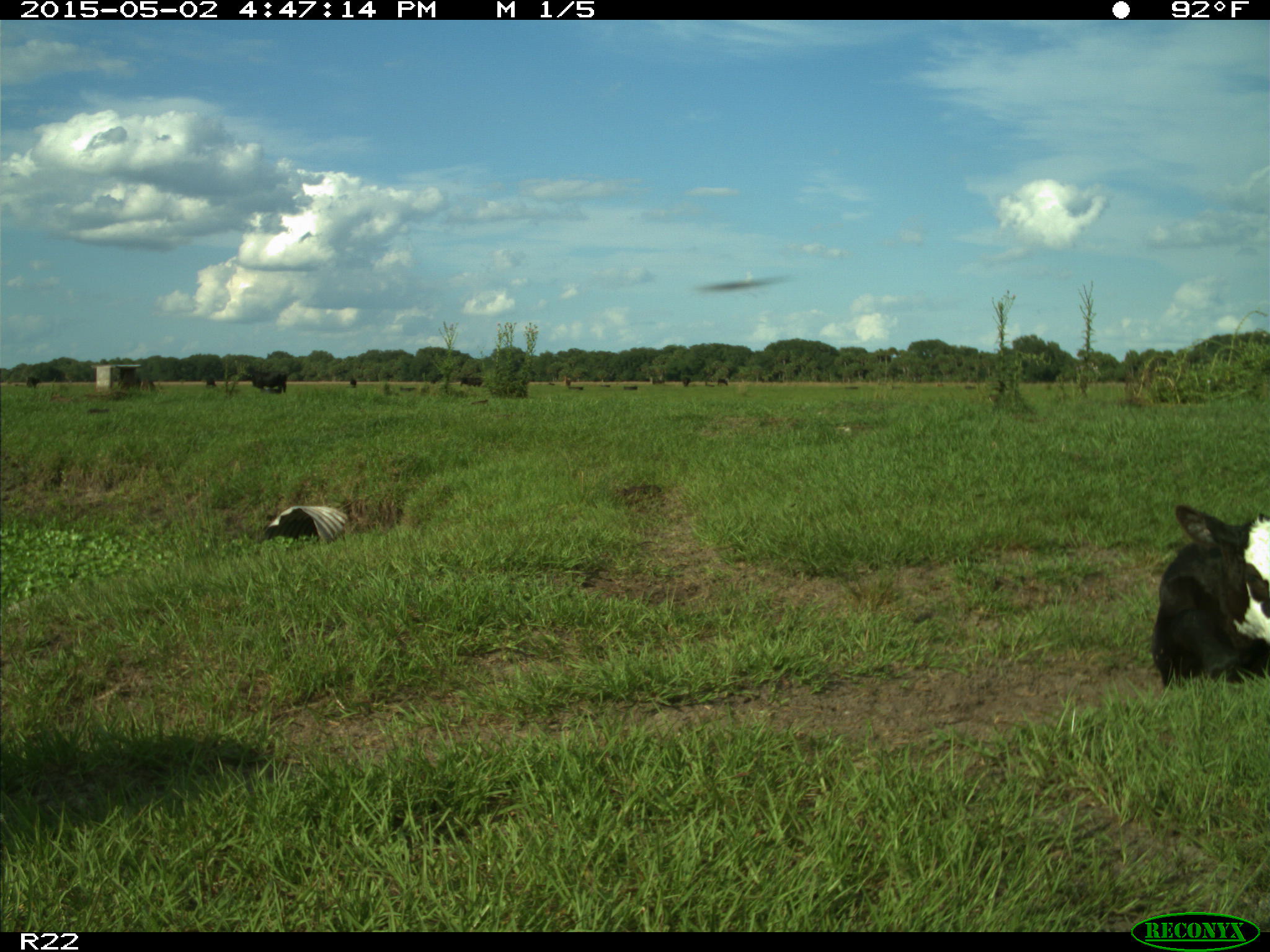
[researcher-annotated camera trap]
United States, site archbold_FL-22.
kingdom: Animalia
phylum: Chordata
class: Mammalia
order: Artiodactyla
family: Bovidae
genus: Bos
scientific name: Bos taurus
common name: domestic cow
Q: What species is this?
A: Bos taurus (domestic cow).